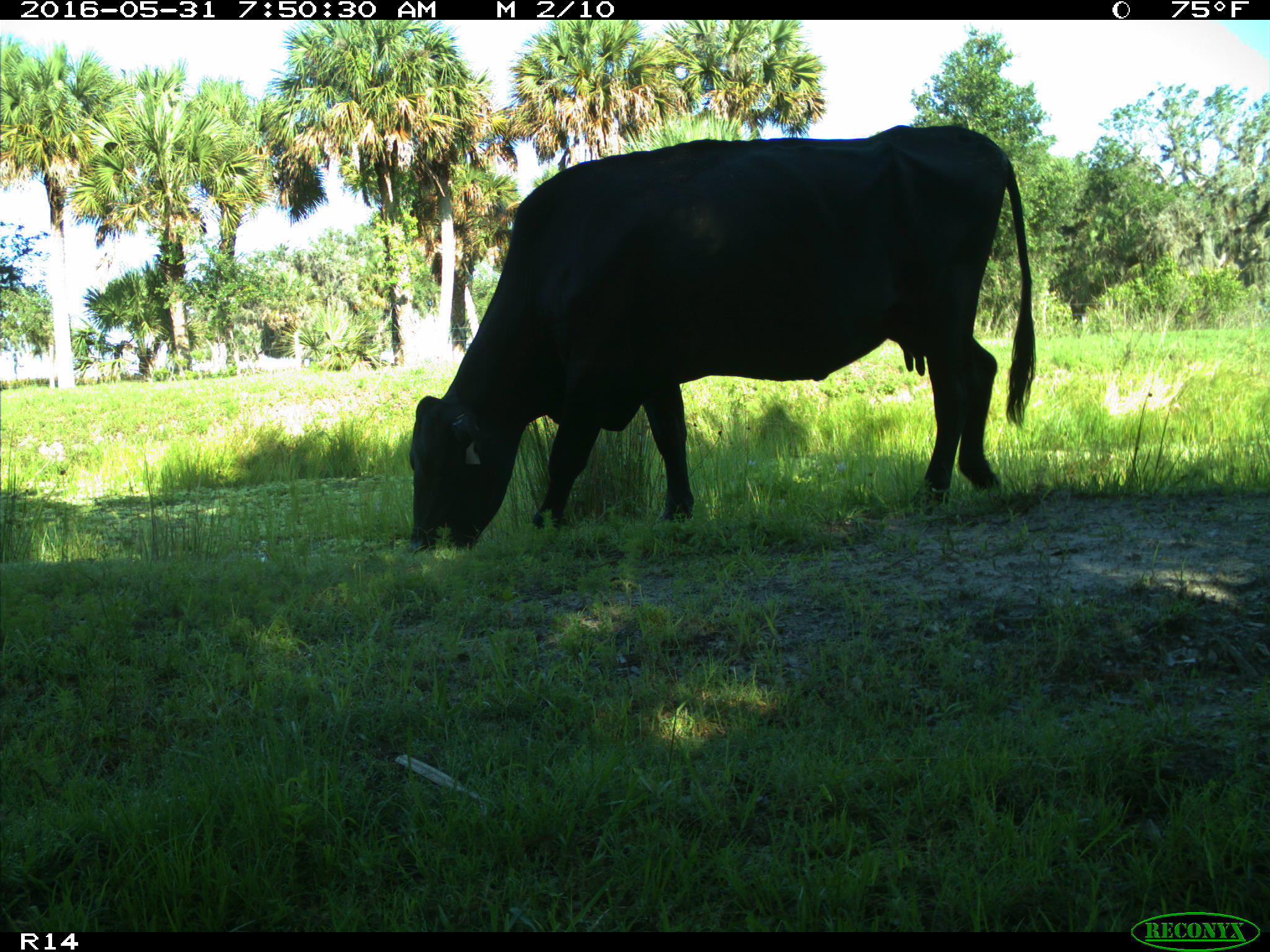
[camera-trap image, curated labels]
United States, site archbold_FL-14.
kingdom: Animalia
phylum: Chordata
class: Mammalia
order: Artiodactyla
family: Bovidae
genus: Bos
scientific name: Bos taurus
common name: domestic cow